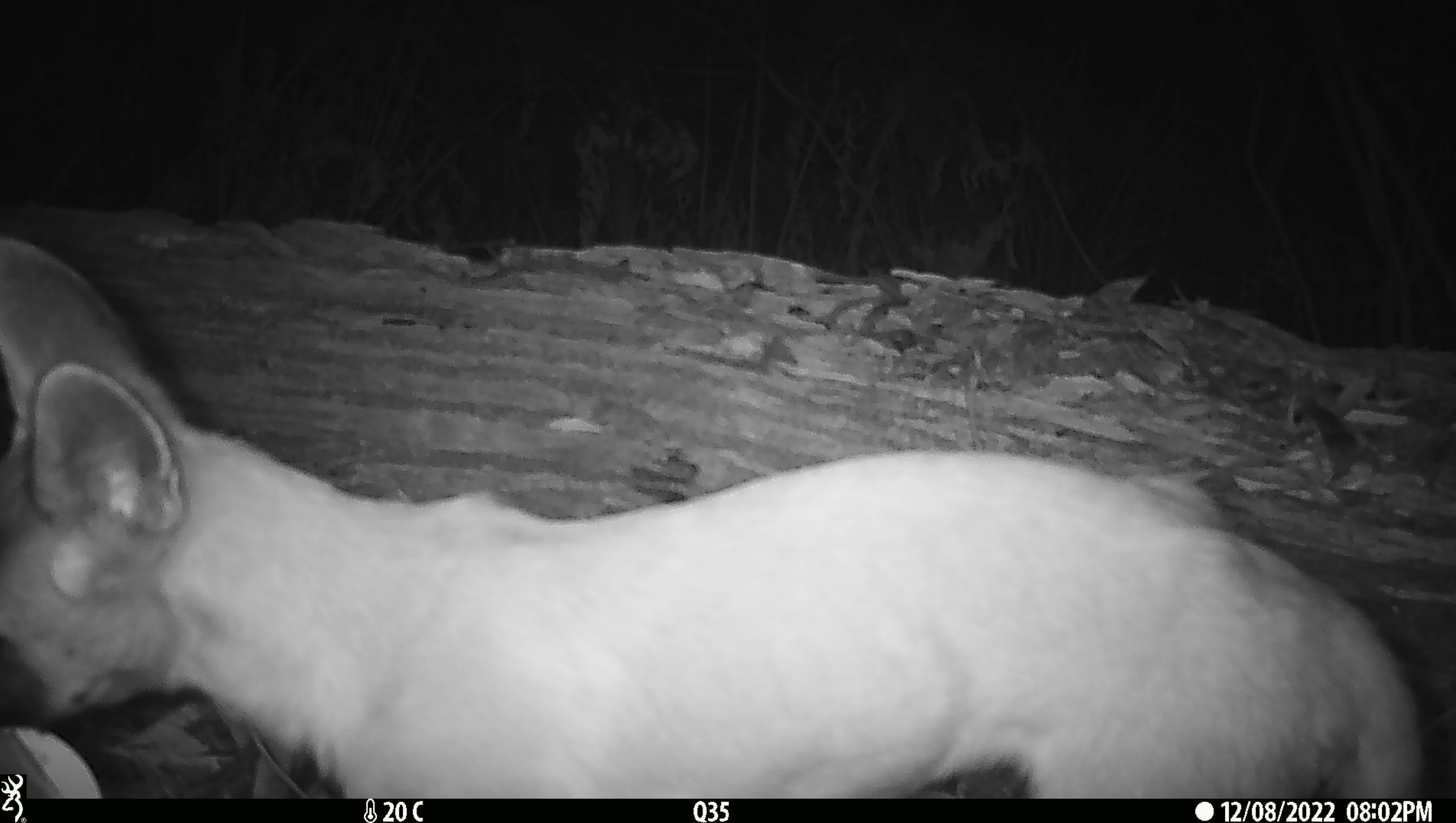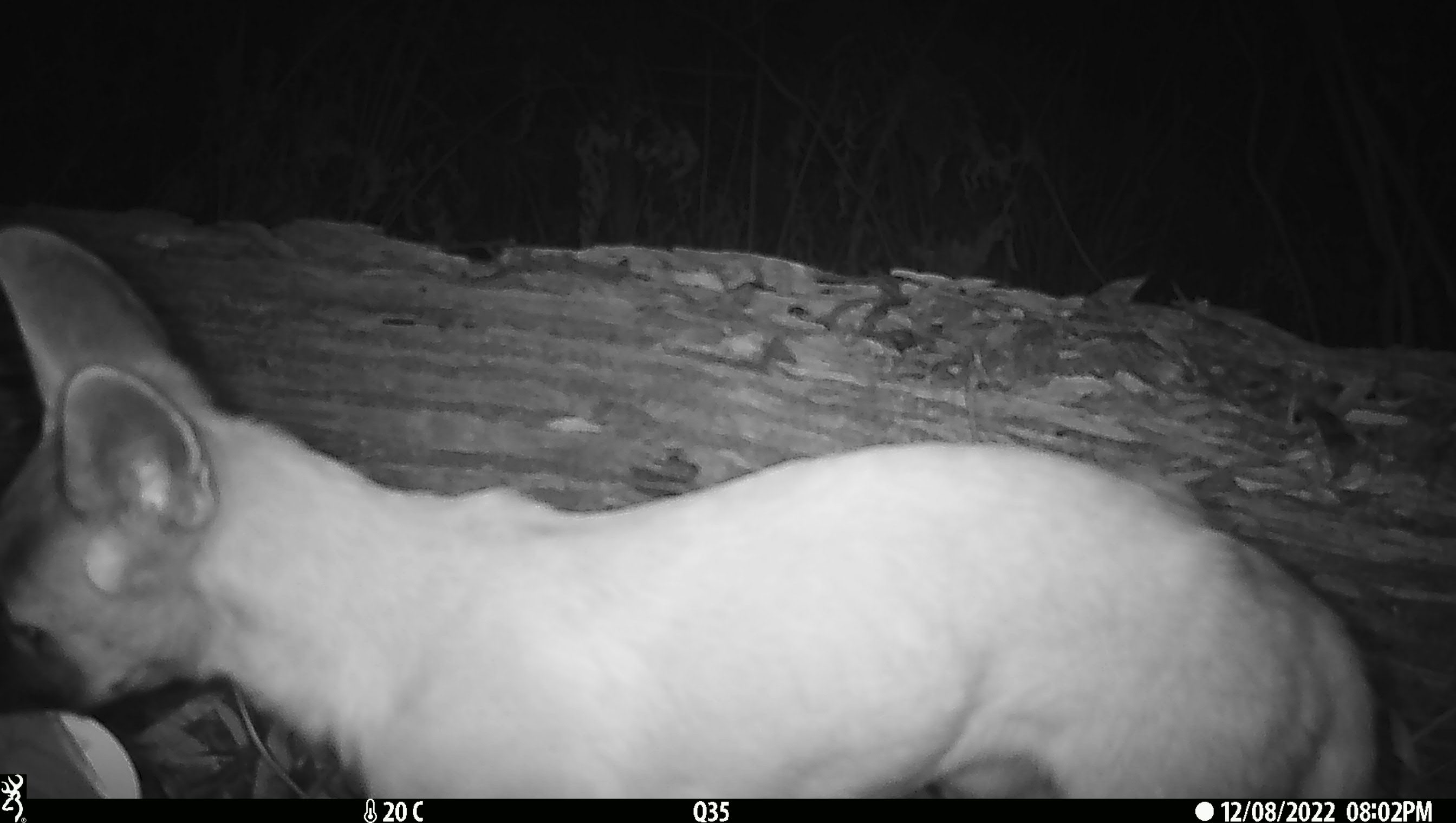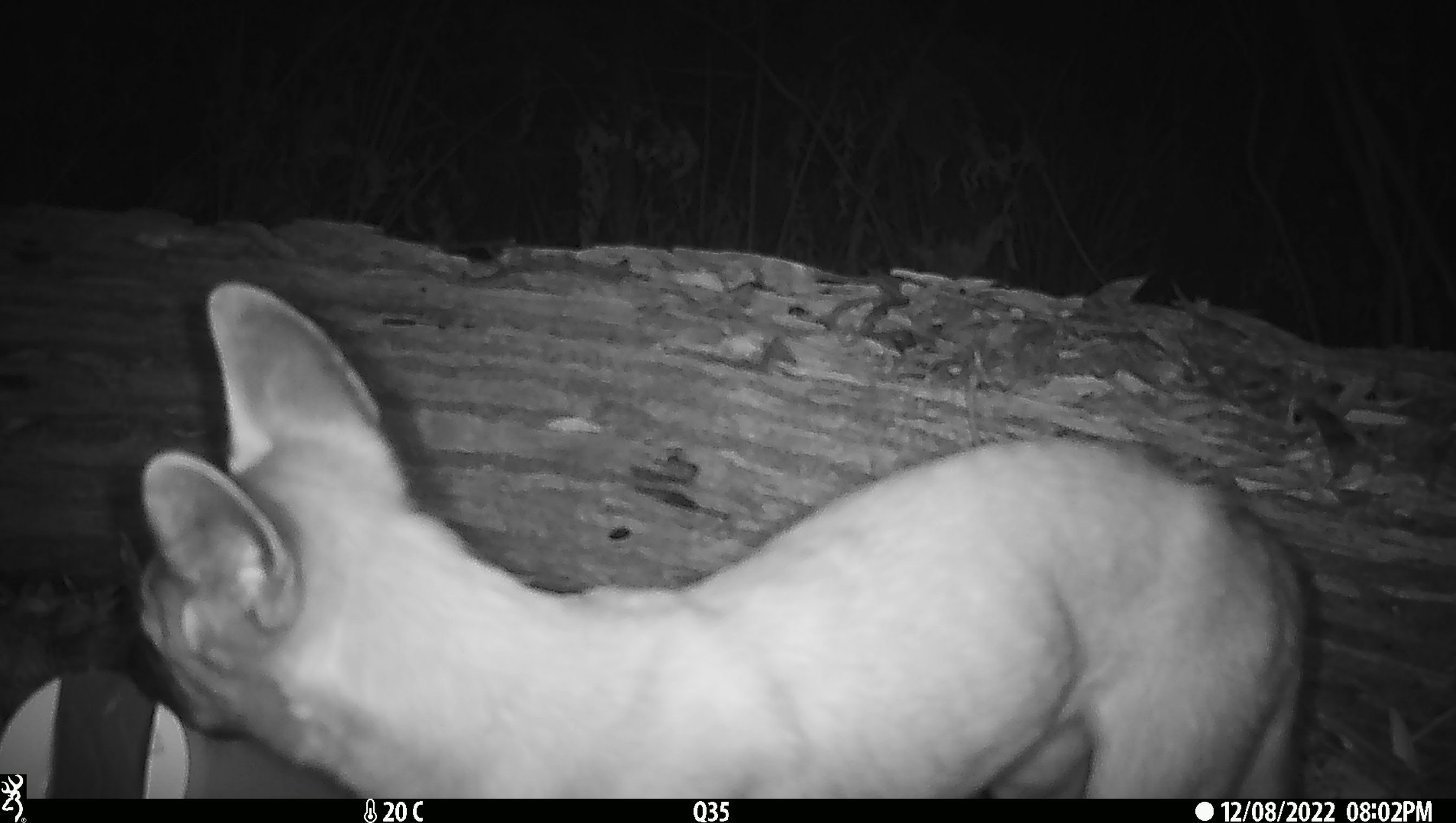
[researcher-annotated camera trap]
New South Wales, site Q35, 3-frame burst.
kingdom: Animalia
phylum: Chordata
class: Mammalia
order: Carnivora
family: Canidae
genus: Canis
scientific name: Canis familiaris dingo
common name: dingo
Dingo (Canis familiaris dingo).